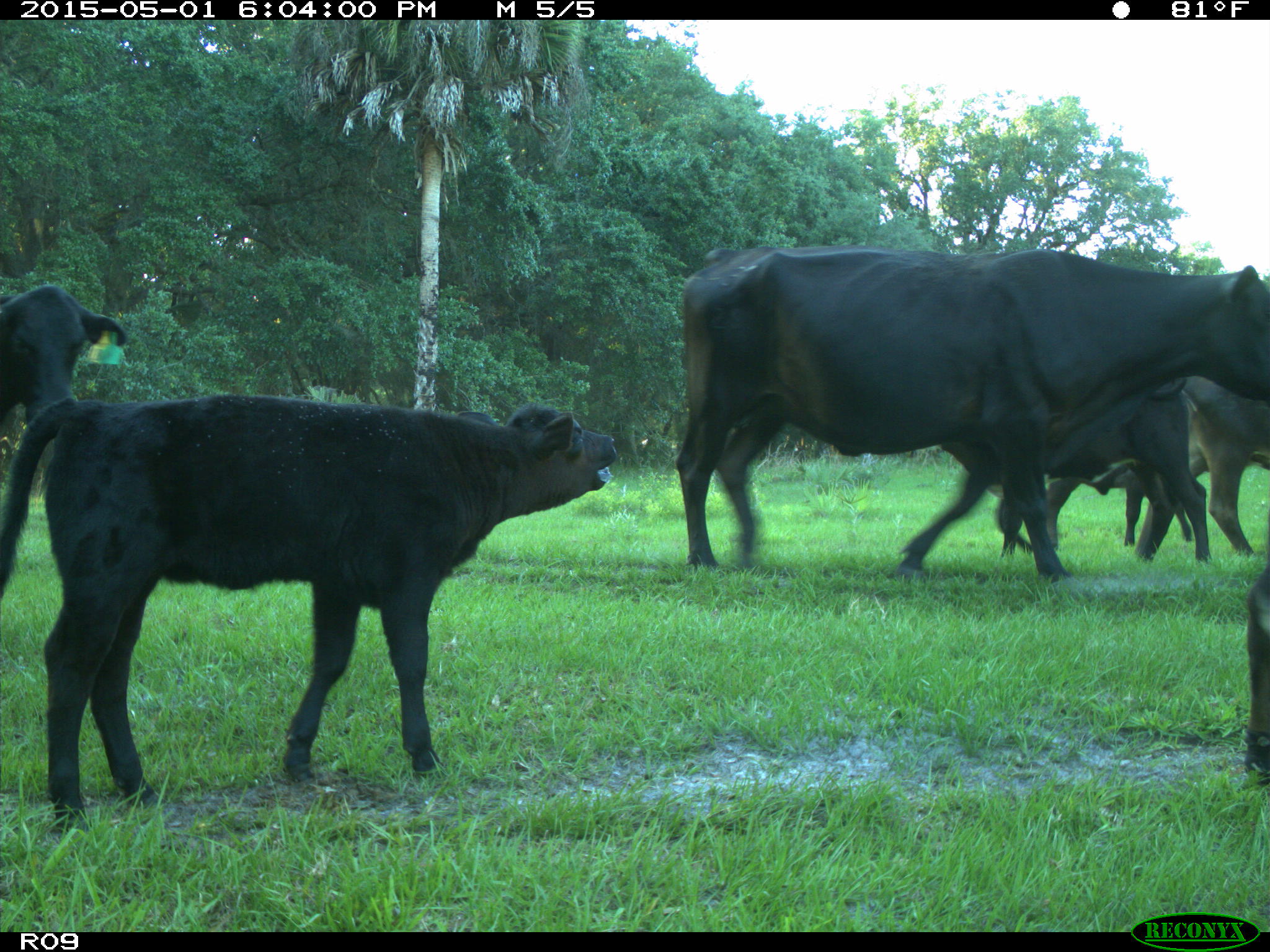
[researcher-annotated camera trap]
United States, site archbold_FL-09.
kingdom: Animalia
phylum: Chordata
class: Mammalia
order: Artiodactyla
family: Bovidae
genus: Bos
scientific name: Bos taurus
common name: domestic cow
Bos taurus (domestic cow).